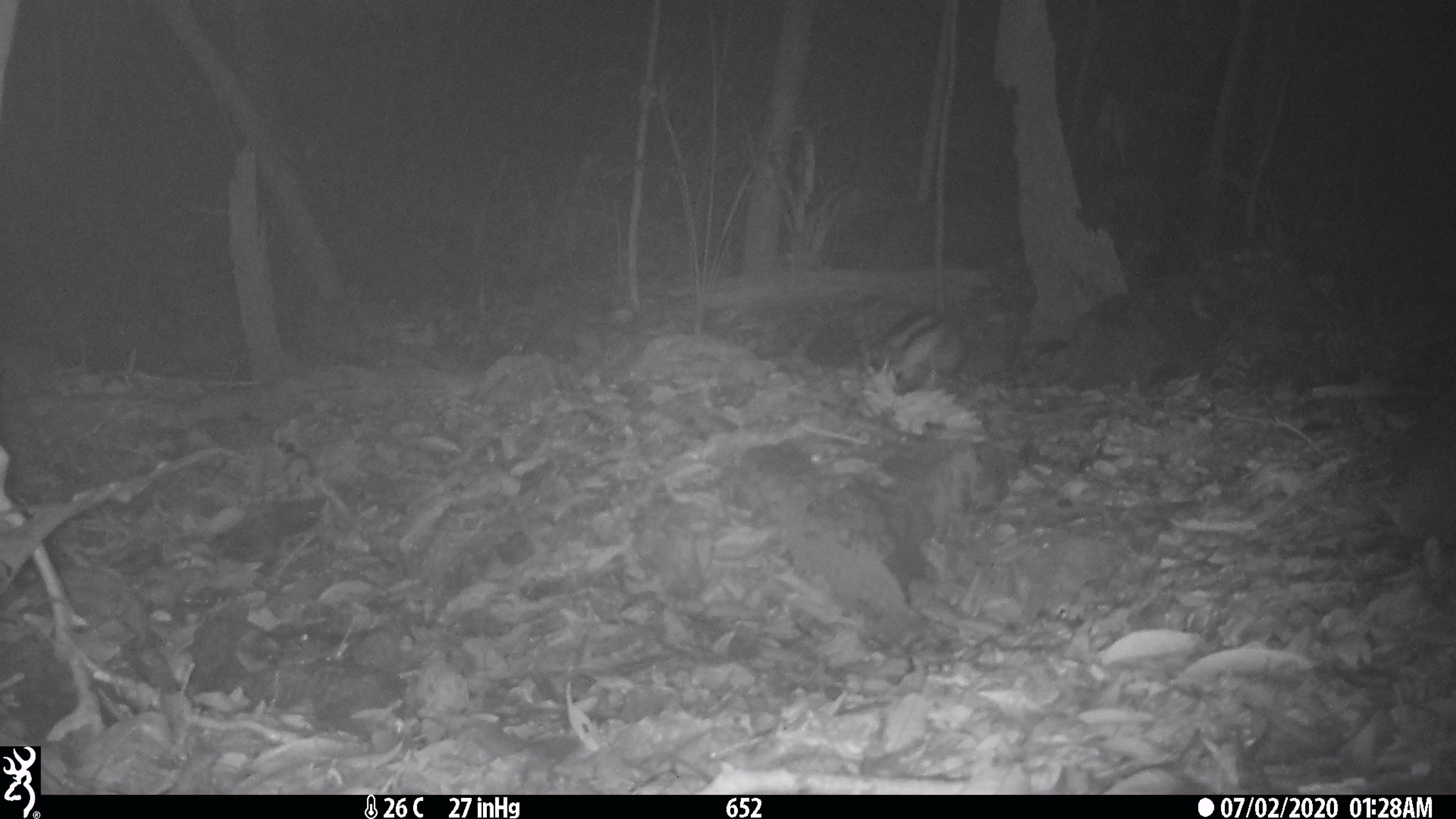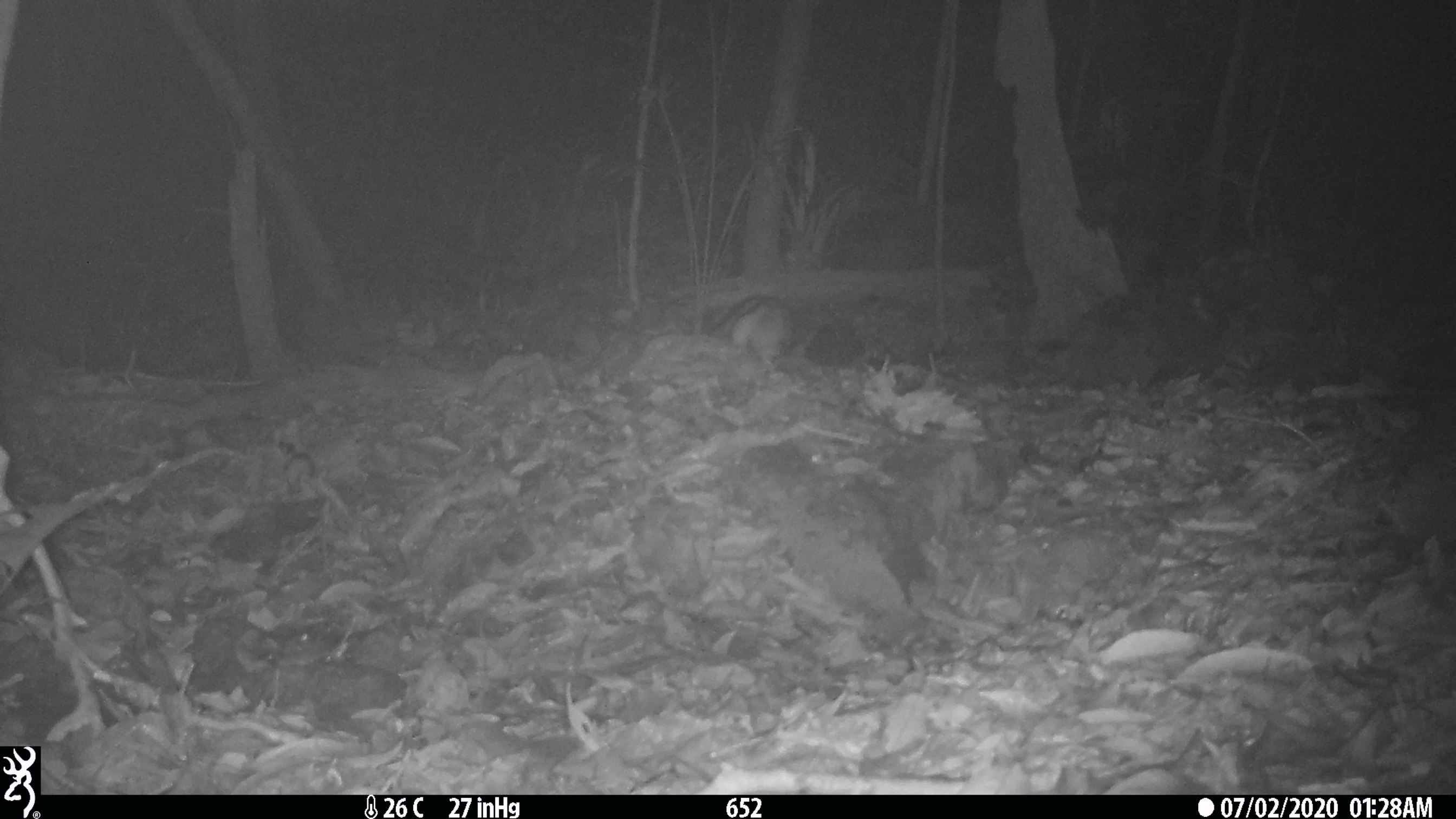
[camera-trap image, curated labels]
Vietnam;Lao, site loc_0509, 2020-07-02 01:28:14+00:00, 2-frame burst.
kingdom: Animalia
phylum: Chordata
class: Mammalia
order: Lagomorpha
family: Leporidae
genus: Nesolagus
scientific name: Nesolagus timminsi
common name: annamite striped rabbit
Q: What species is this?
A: Annamite striped rabbit (Nesolagus timminsi).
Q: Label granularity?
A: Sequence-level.